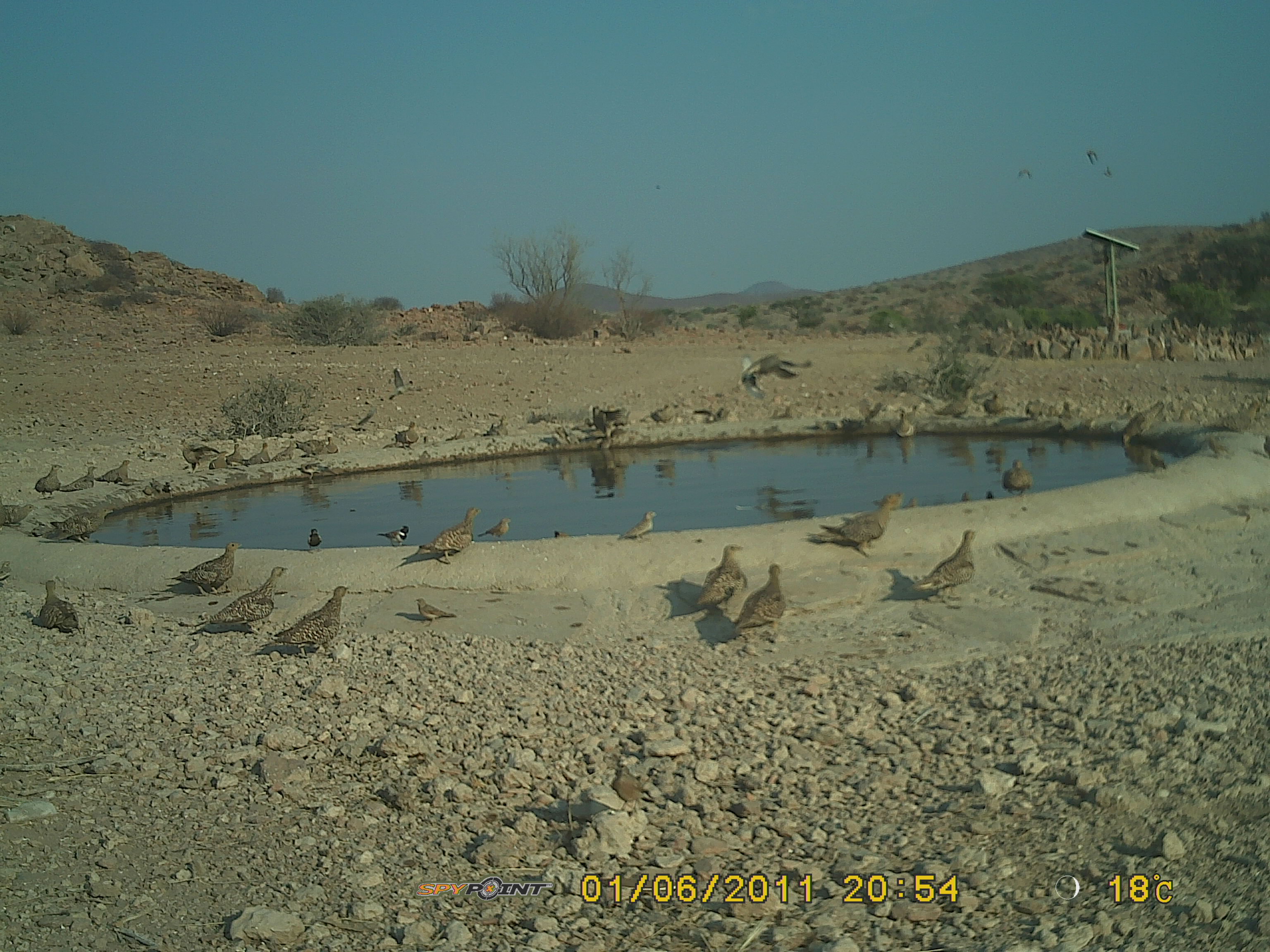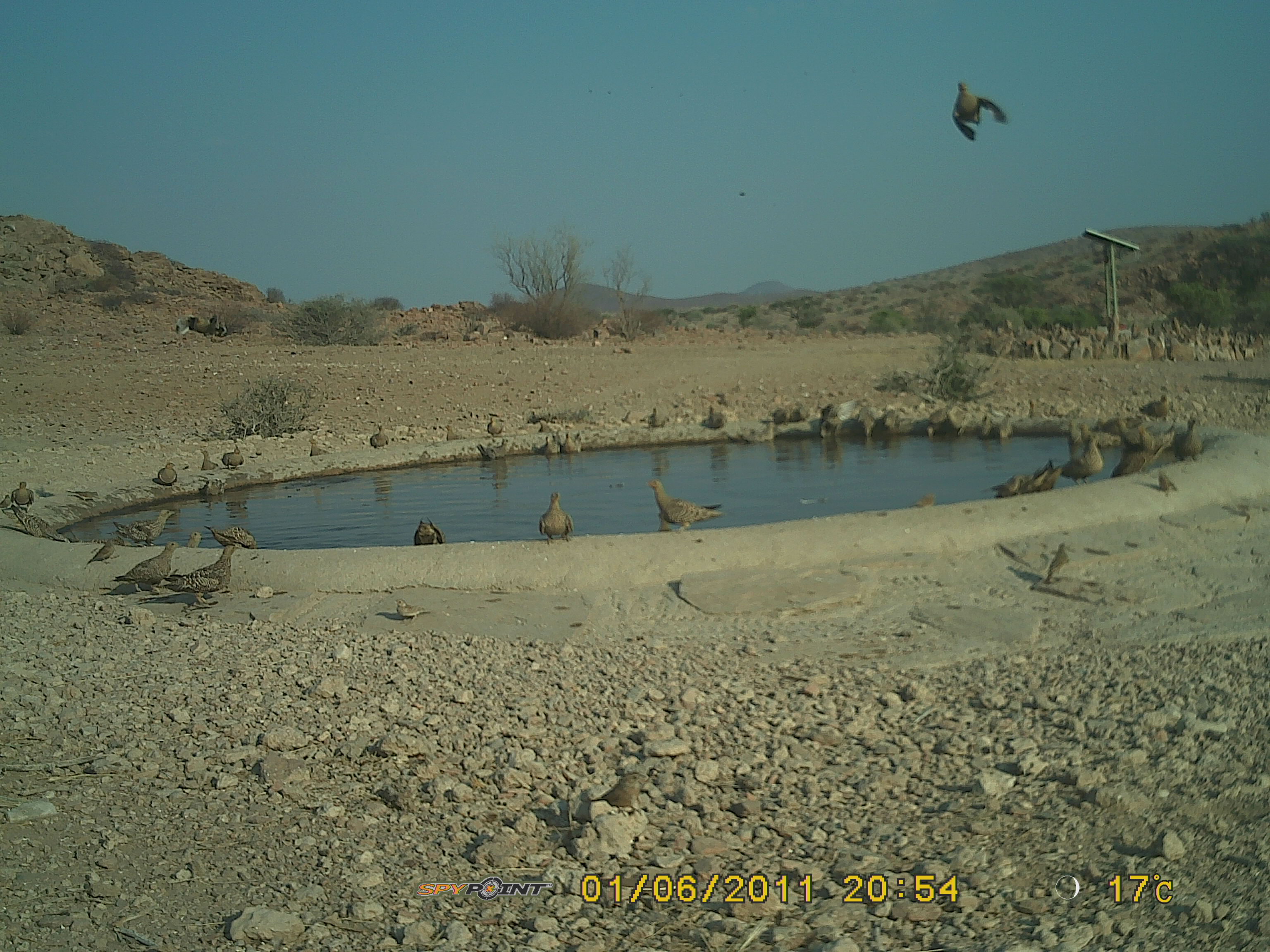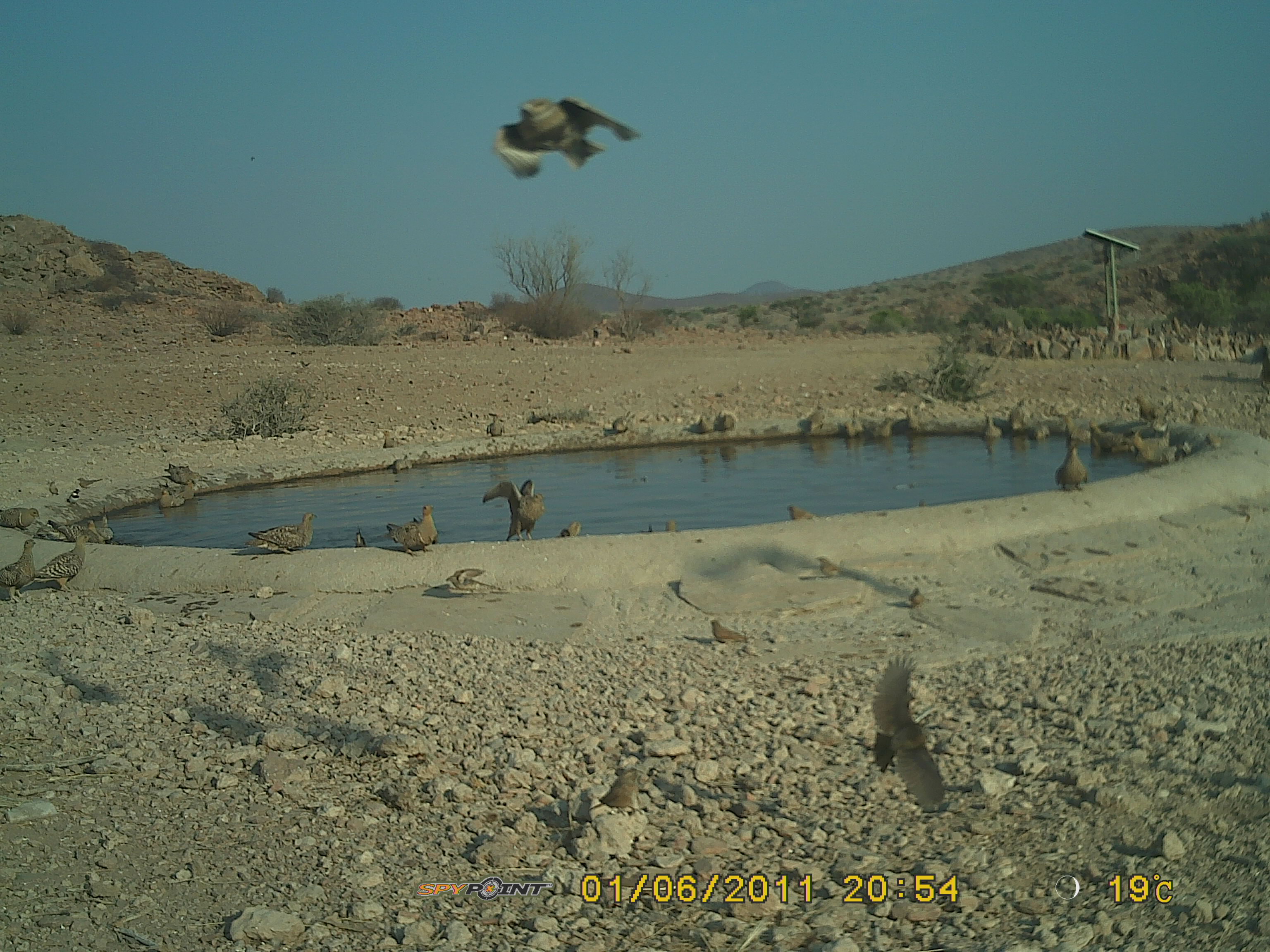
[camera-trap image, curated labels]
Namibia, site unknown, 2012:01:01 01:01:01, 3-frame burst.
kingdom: Animalia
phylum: Chordata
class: Aves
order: Pterocliformes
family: Pteroclidae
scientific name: Pteroclidae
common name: sandgrouse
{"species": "Pteroclidae (sandgrouse)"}